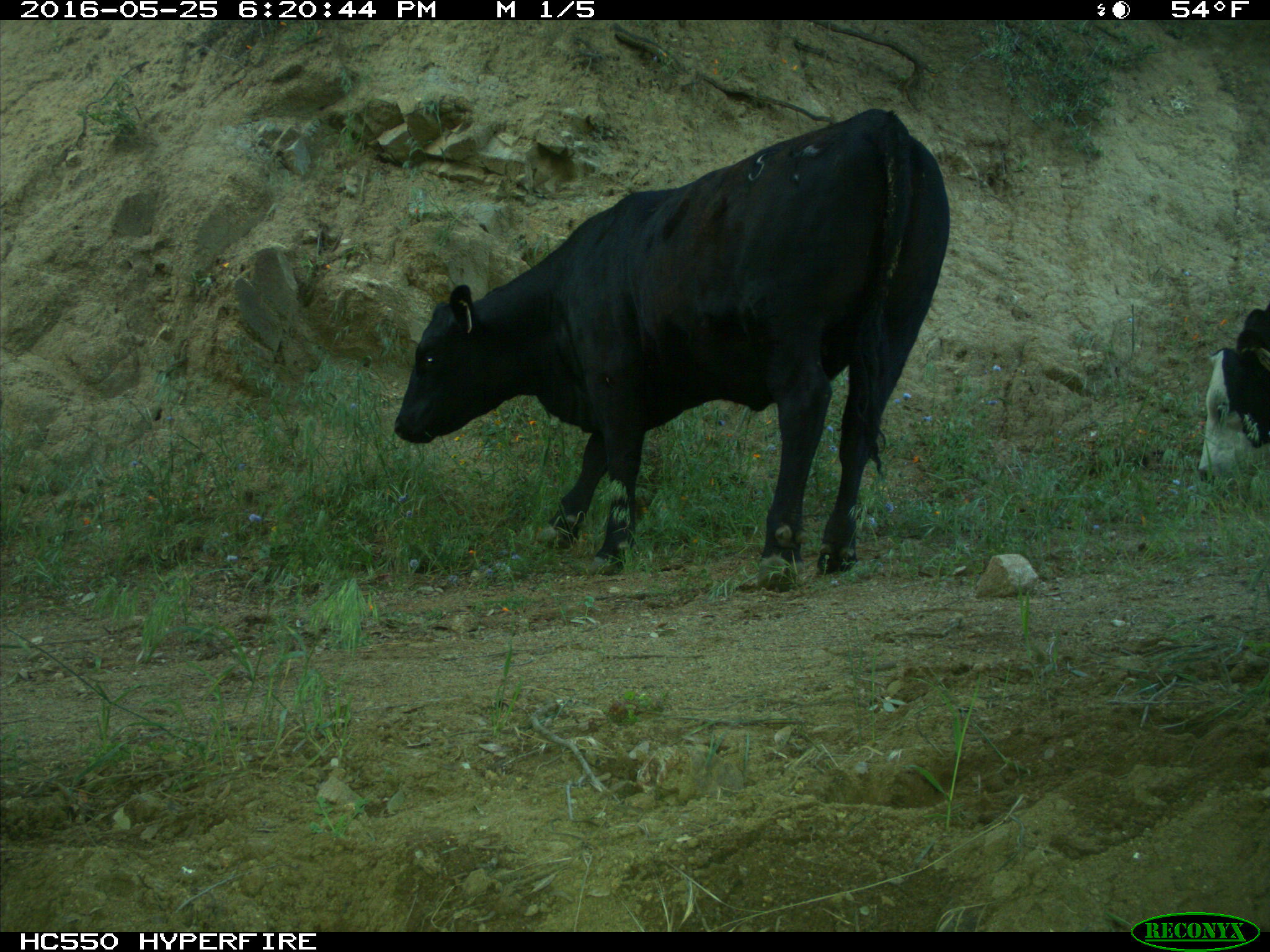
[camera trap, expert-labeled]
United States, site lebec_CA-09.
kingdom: Animalia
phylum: Chordata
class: Mammalia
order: Artiodactyla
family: Bovidae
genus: Bos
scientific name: Bos taurus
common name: domestic cow